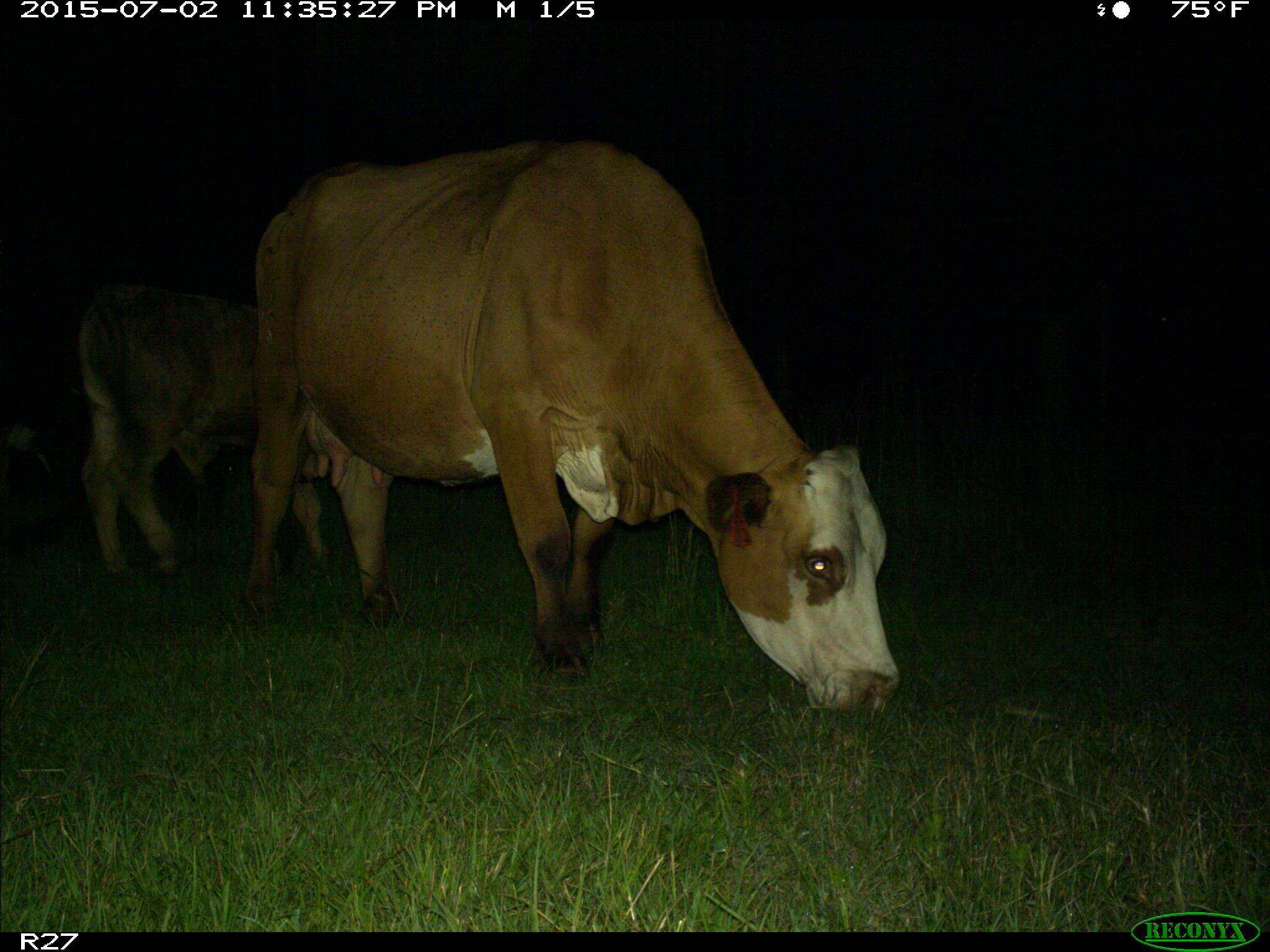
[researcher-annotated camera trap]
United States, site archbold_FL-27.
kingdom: Animalia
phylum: Chordata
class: Mammalia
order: Artiodactyla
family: Bovidae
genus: Bos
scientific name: Bos taurus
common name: domestic cow